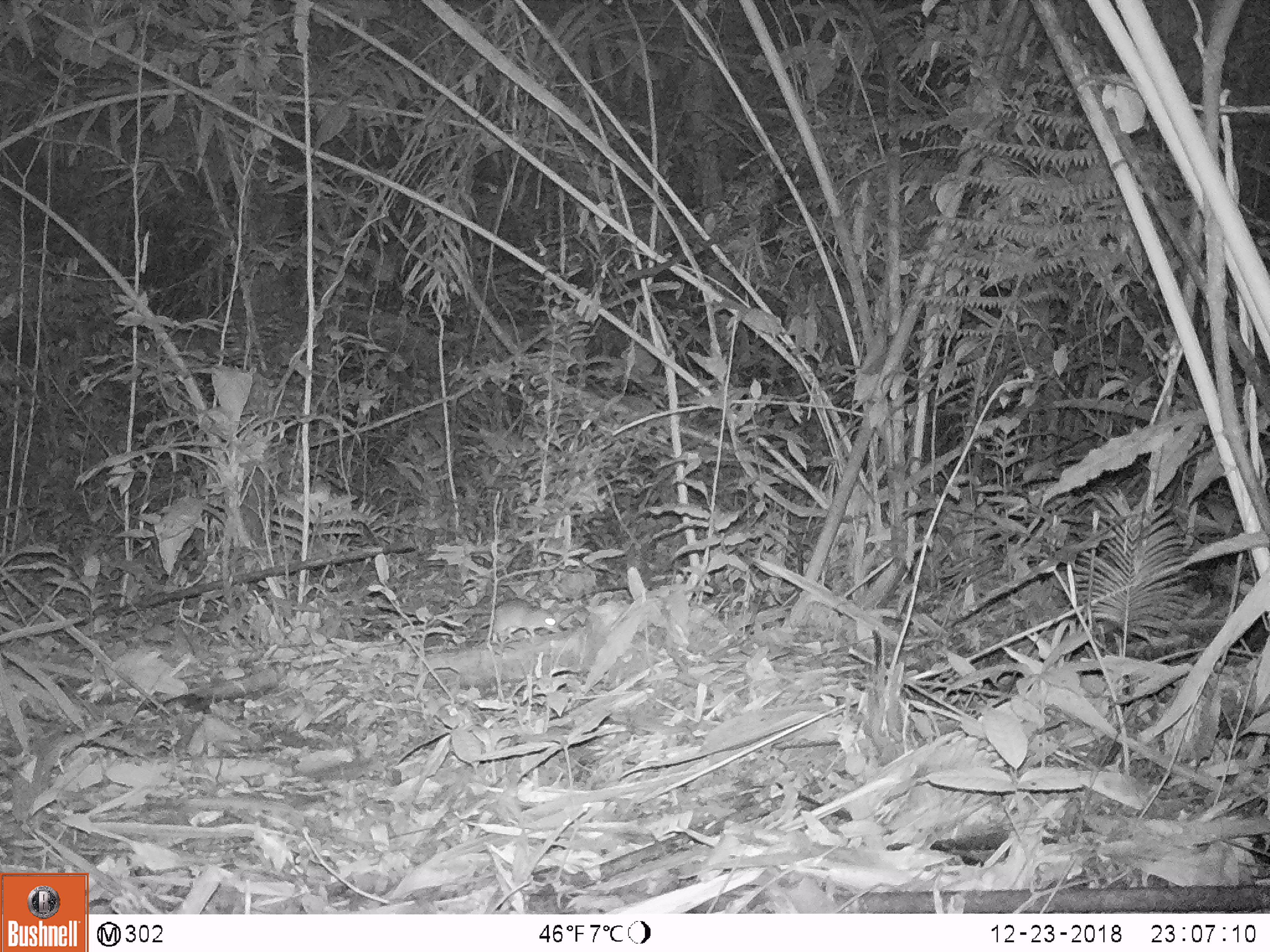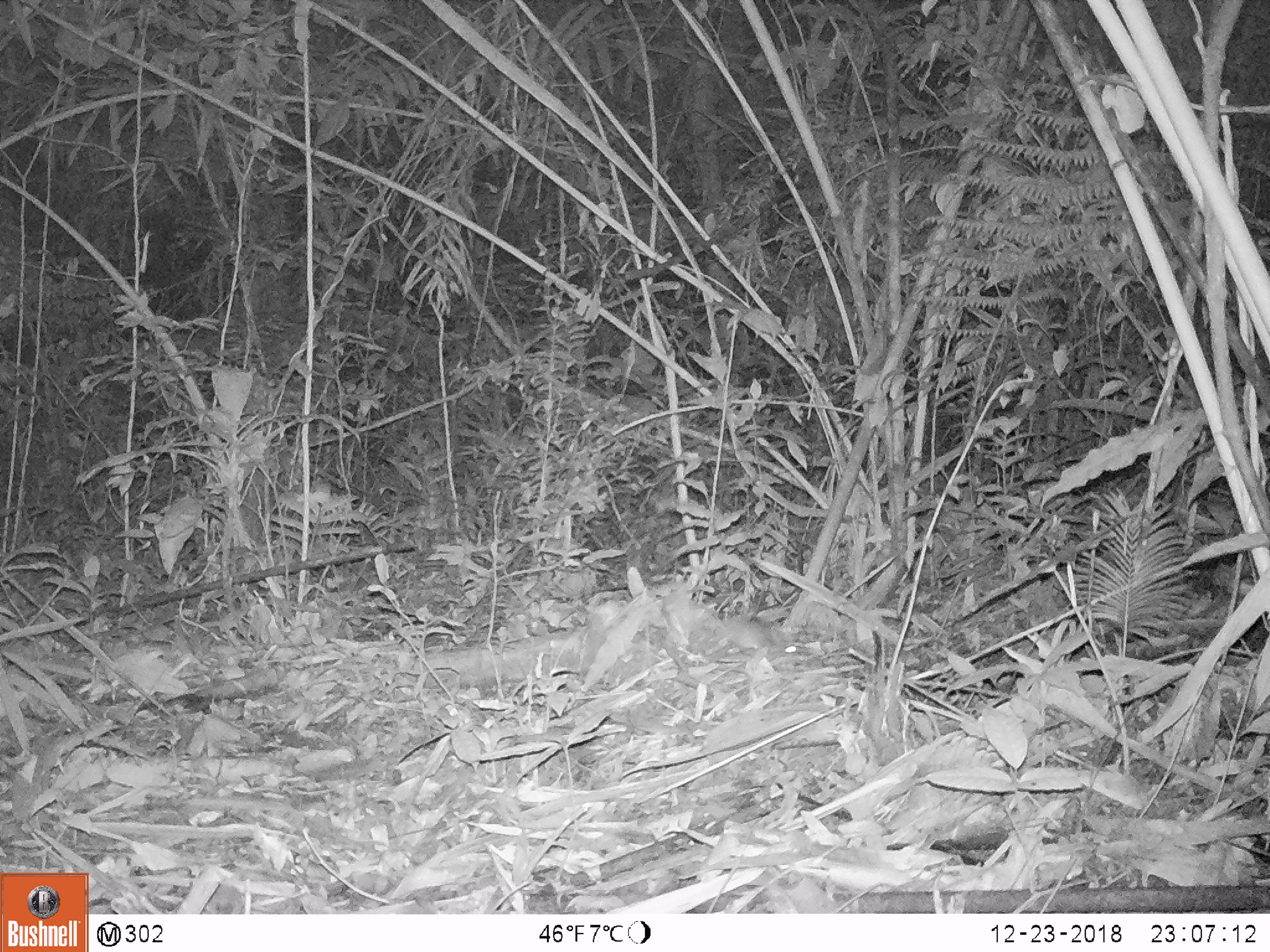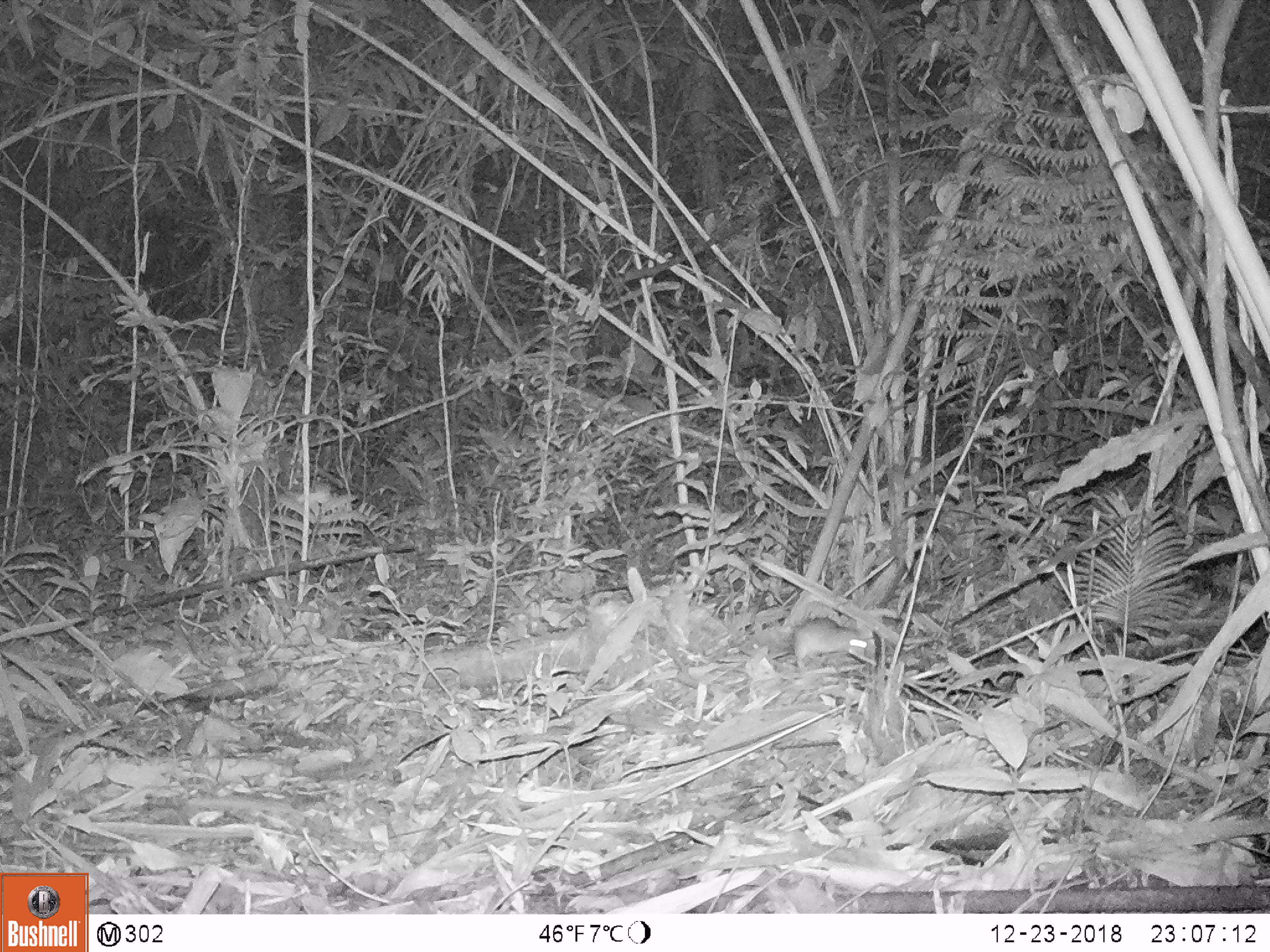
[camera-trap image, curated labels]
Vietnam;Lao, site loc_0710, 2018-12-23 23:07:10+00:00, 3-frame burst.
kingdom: Animalia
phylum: Chordata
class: Mammalia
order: Rodentia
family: Muridae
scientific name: Muridae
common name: old-world mice and rats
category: unidentified murid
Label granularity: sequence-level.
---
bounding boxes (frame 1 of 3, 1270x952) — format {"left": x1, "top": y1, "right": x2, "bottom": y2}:
unidentified murid: {"left": 435, "top": 598, "right": 561, "bottom": 645}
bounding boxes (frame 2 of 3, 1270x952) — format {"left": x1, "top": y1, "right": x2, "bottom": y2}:
unidentified murid: {"left": 719, "top": 614, "right": 797, "bottom": 661}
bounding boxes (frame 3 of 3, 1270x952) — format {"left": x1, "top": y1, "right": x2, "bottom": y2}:
unidentified murid: {"left": 792, "top": 617, "right": 867, "bottom": 671}